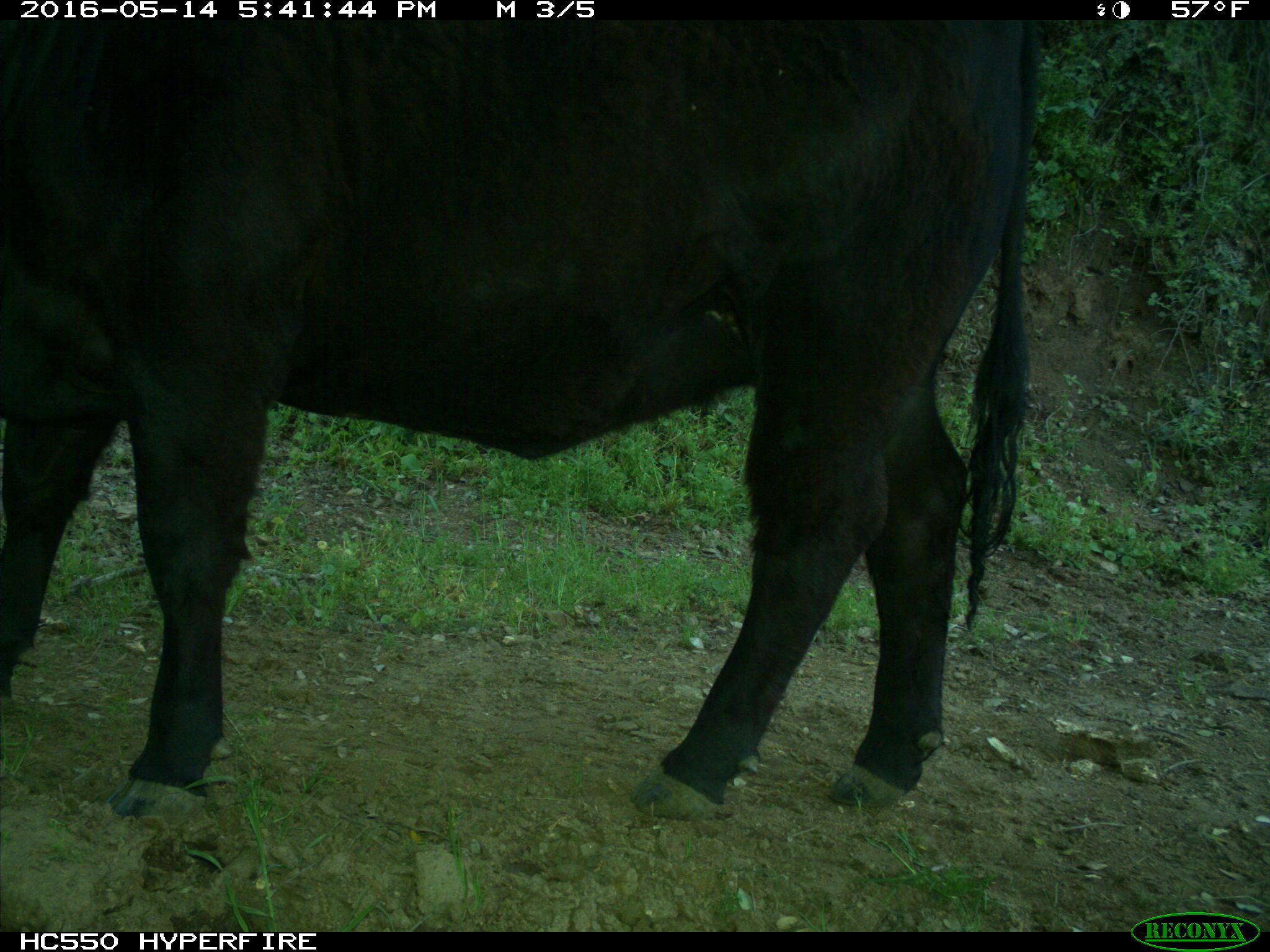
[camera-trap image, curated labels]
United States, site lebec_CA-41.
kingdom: Animalia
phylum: Chordata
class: Mammalia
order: Artiodactyla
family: Bovidae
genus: Bos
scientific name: Bos taurus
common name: domestic cow